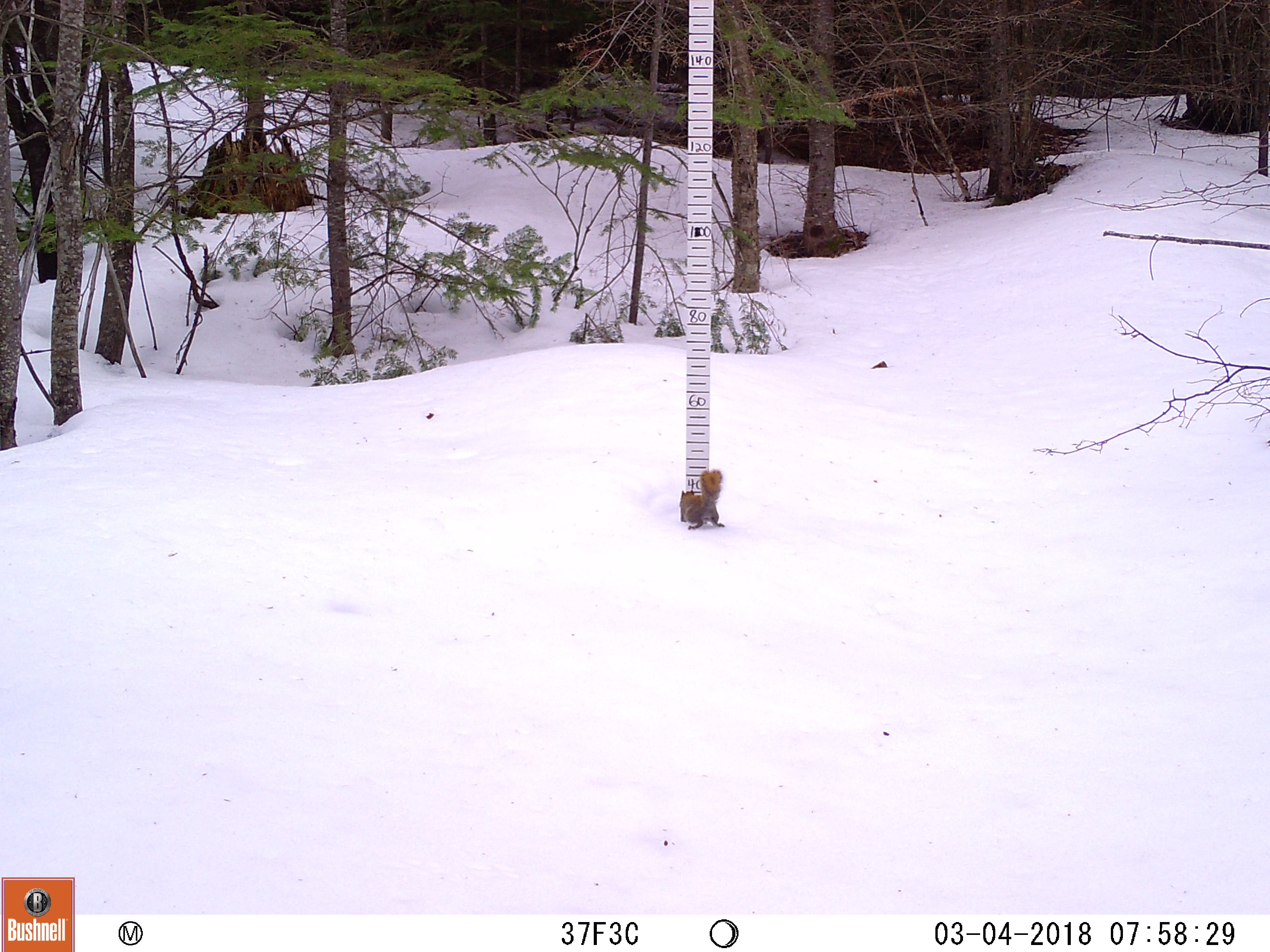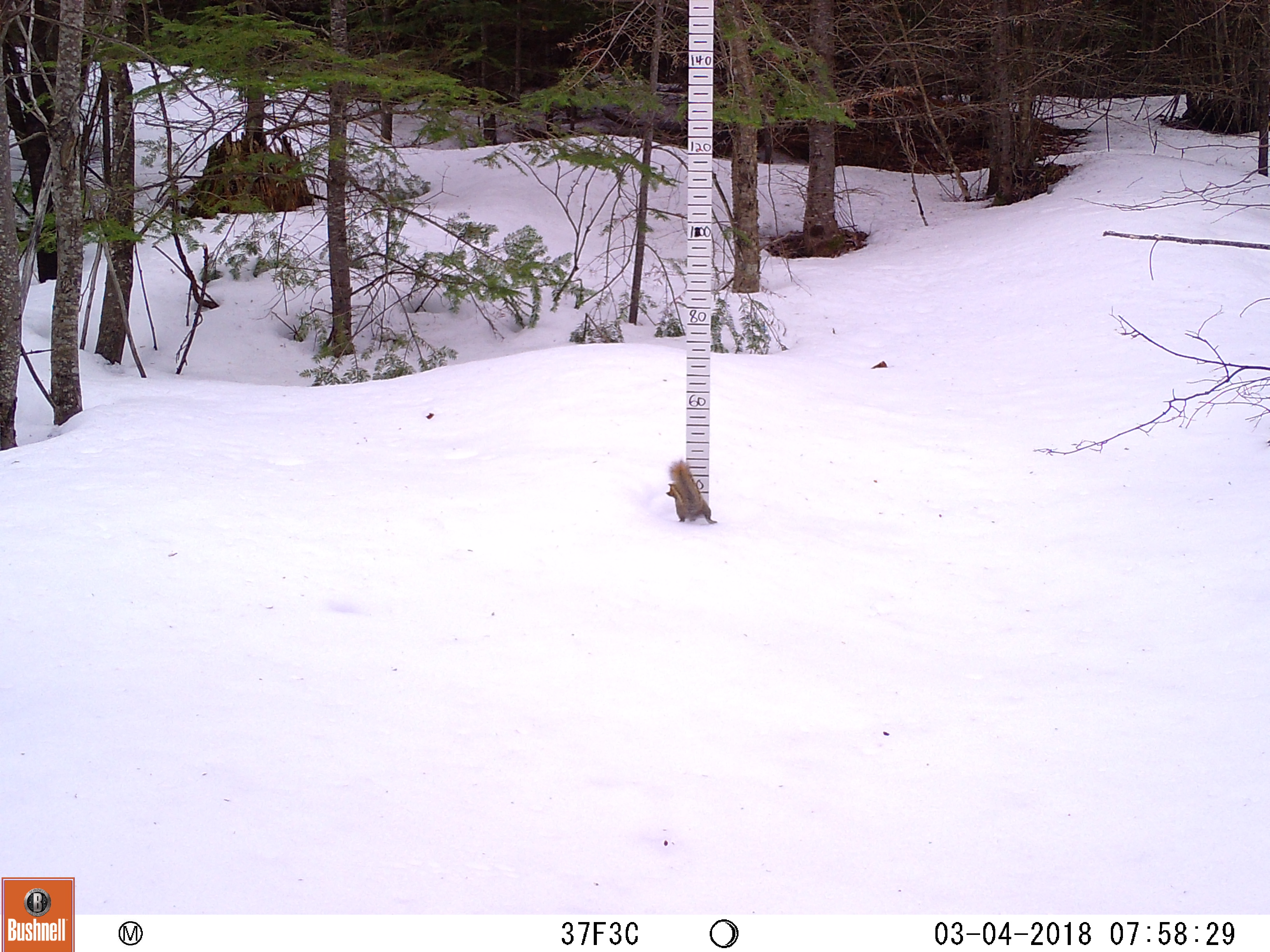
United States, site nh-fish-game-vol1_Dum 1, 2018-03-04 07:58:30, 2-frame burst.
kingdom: Animalia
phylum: Chordata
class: Mammalia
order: Rodentia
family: Sciuridae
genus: Tamiasciurus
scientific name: Tamiasciurus hudsonicus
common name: red squirrel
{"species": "red squirrel (Tamiasciurus hudsonicus)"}